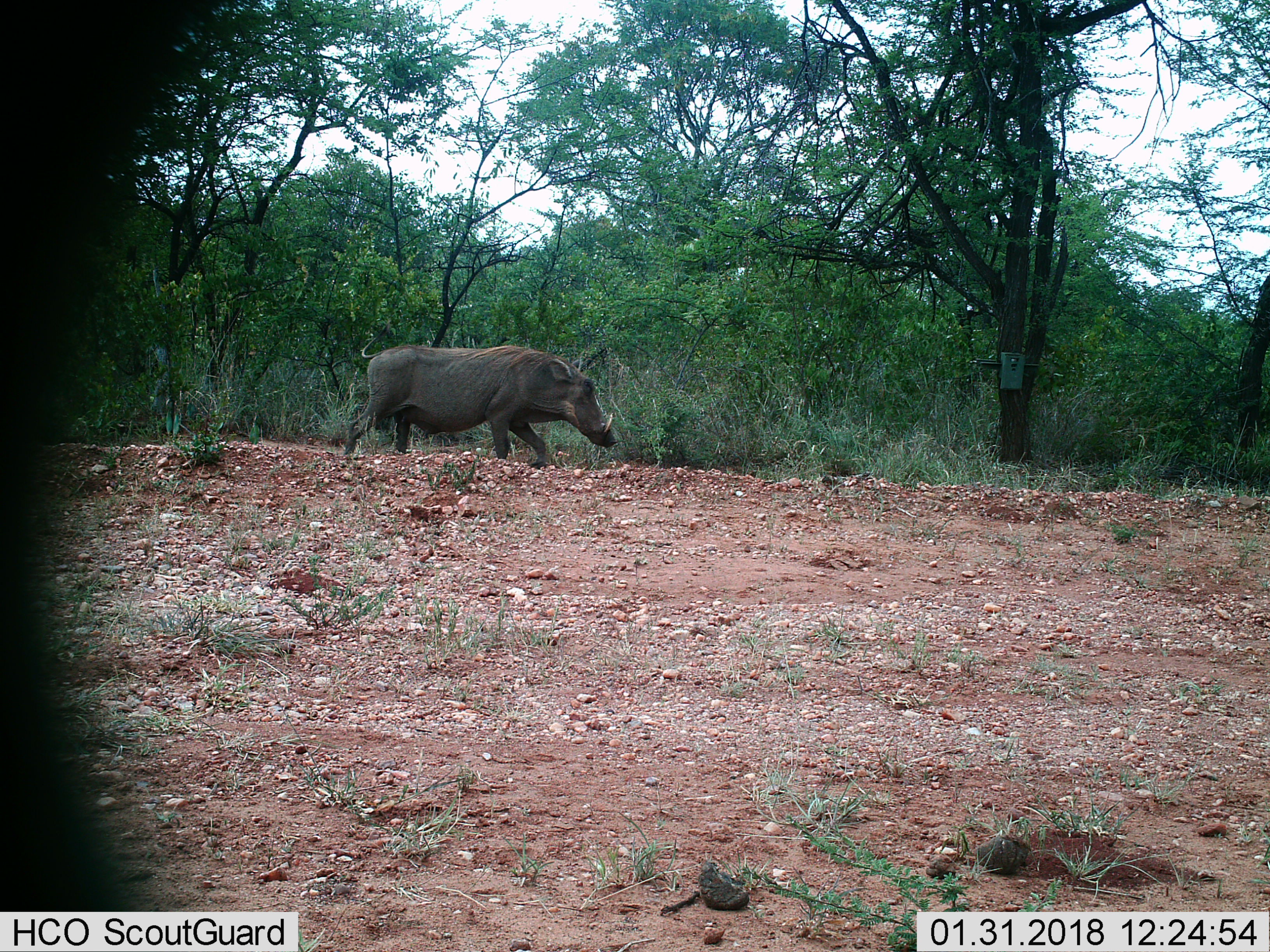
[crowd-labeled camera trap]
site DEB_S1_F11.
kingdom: Animalia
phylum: Chordata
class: Mammalia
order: Artiodactyla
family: Suidae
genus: Phacochoerus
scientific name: Phacochoerus africanus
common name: warthog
Warthog (Phacochoerus africanus), count 1. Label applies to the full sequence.